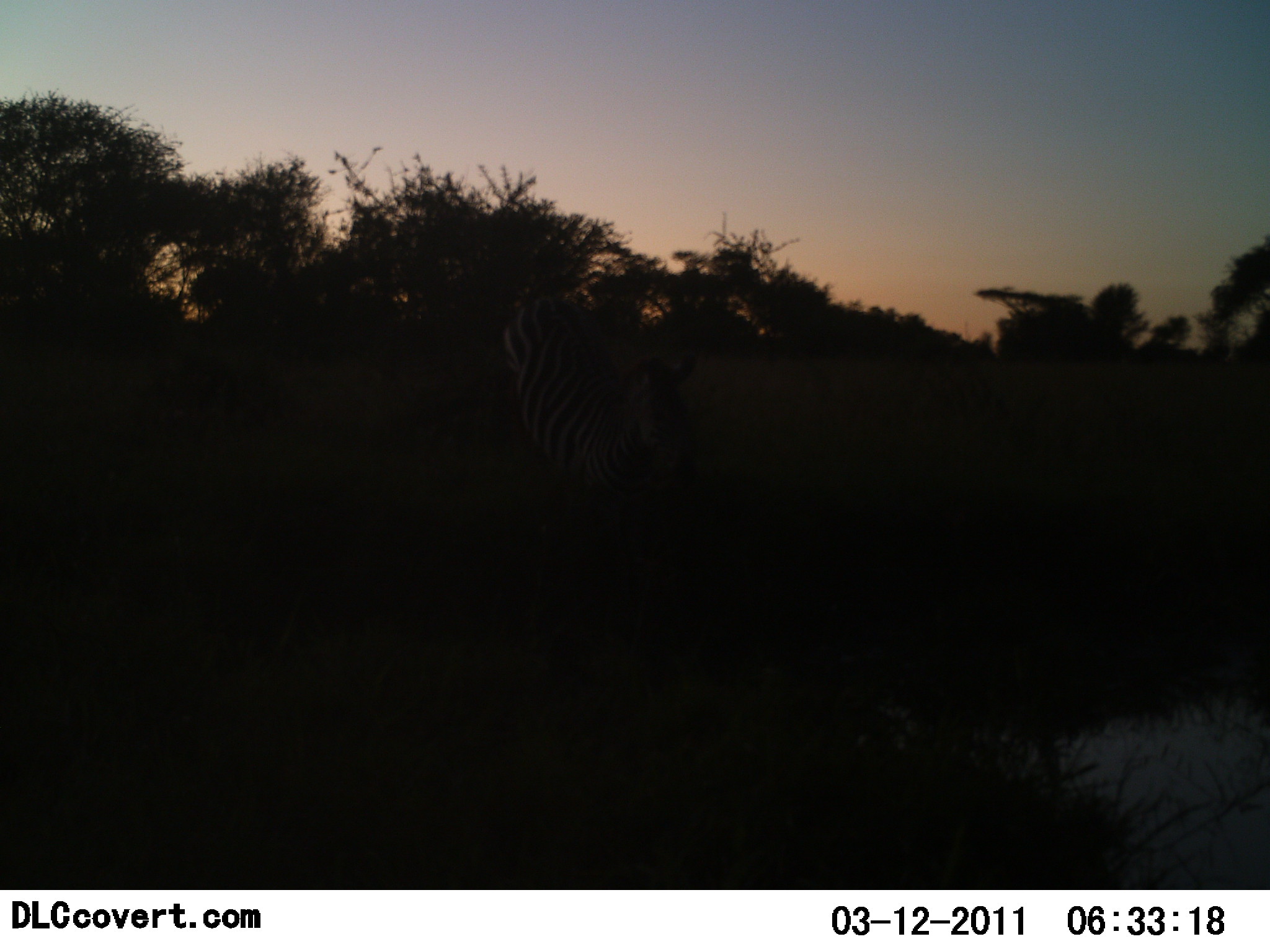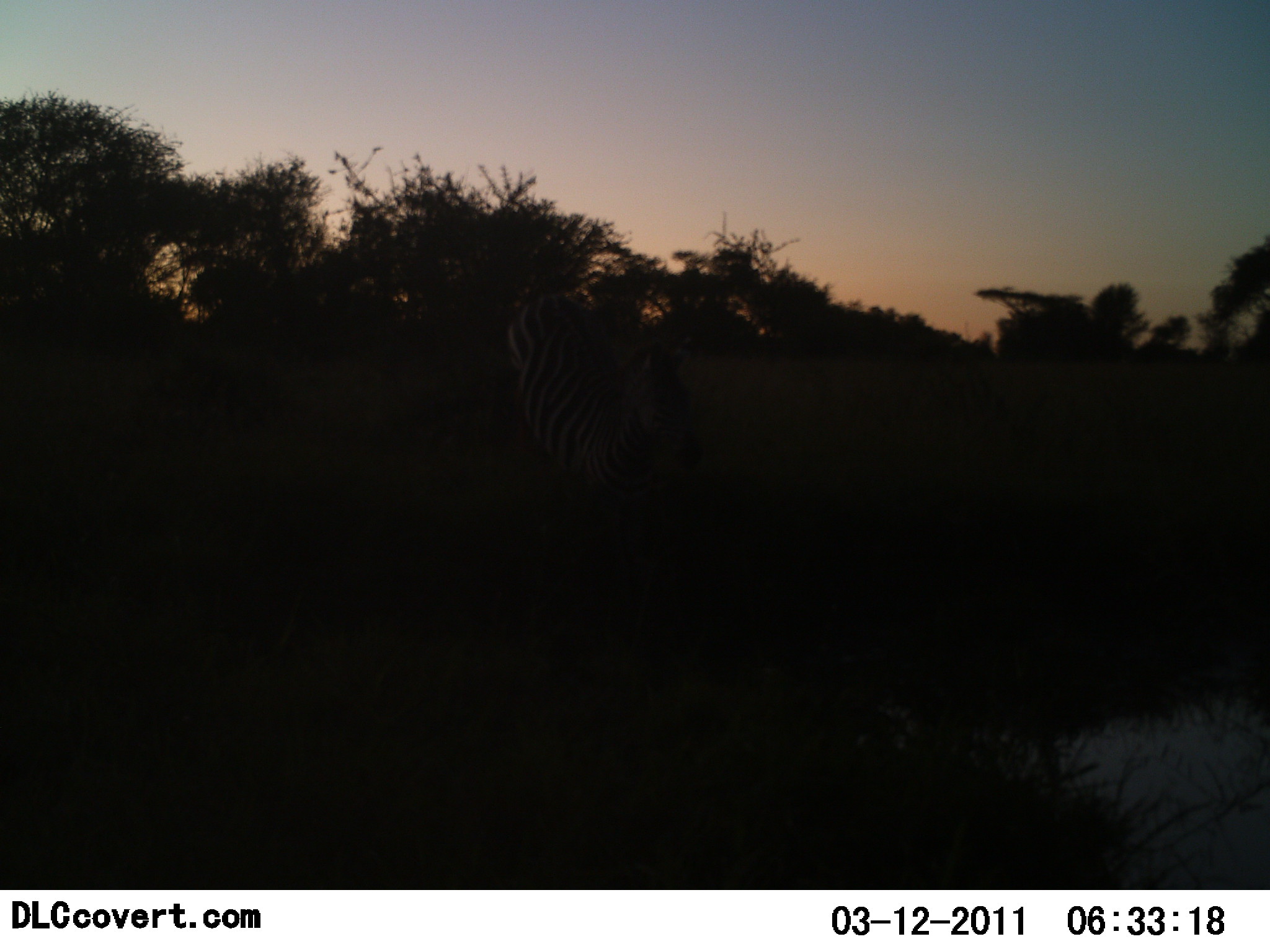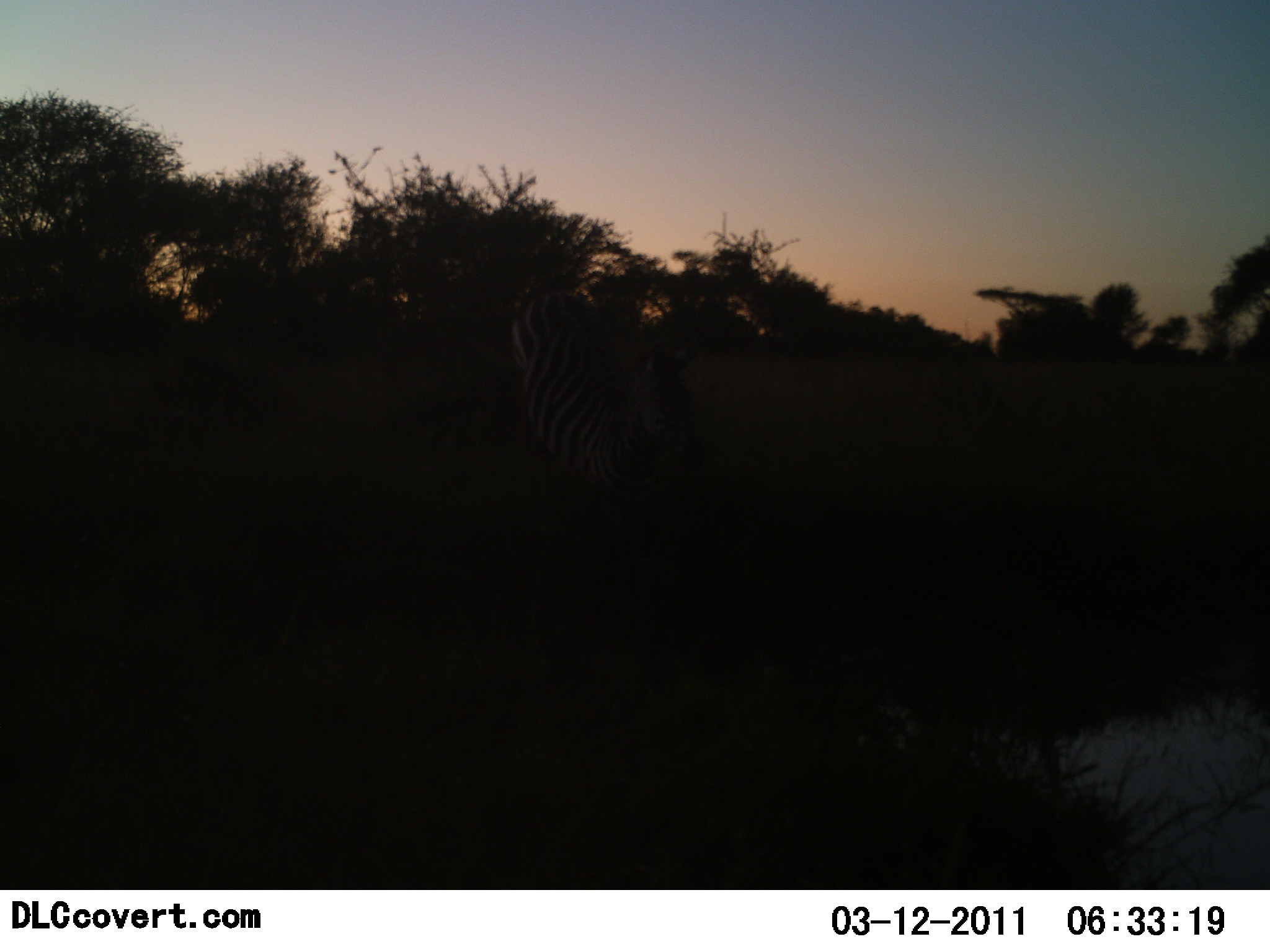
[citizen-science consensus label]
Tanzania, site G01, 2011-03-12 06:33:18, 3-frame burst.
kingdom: Animalia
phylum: Chordata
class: Mammalia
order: Perissodactyla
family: Equidae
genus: Equus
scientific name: Equus quagga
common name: plains zebra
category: zebra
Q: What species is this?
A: Zebra (plains zebra) (Equus quagga).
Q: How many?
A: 1.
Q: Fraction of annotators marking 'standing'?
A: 50%.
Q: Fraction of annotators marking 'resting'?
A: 10%.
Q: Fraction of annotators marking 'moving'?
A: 30%.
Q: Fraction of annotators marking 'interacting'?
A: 10%.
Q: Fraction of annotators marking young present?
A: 0%.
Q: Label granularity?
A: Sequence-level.